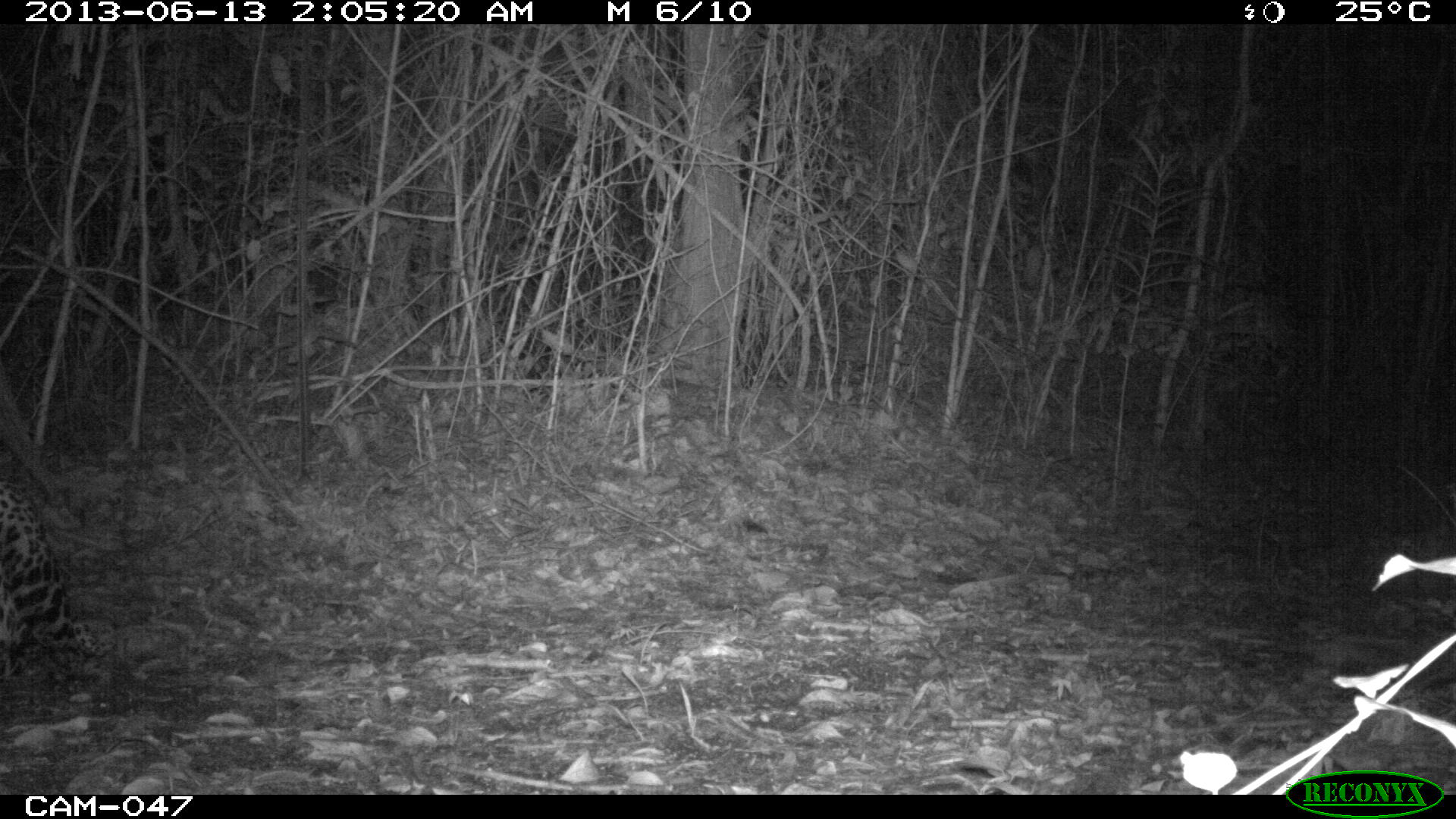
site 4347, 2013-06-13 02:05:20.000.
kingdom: Animalia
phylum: Chordata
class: Mammalia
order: Carnivora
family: Felidae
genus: Panthera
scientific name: Panthera onca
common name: jaguar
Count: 1.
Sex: male.